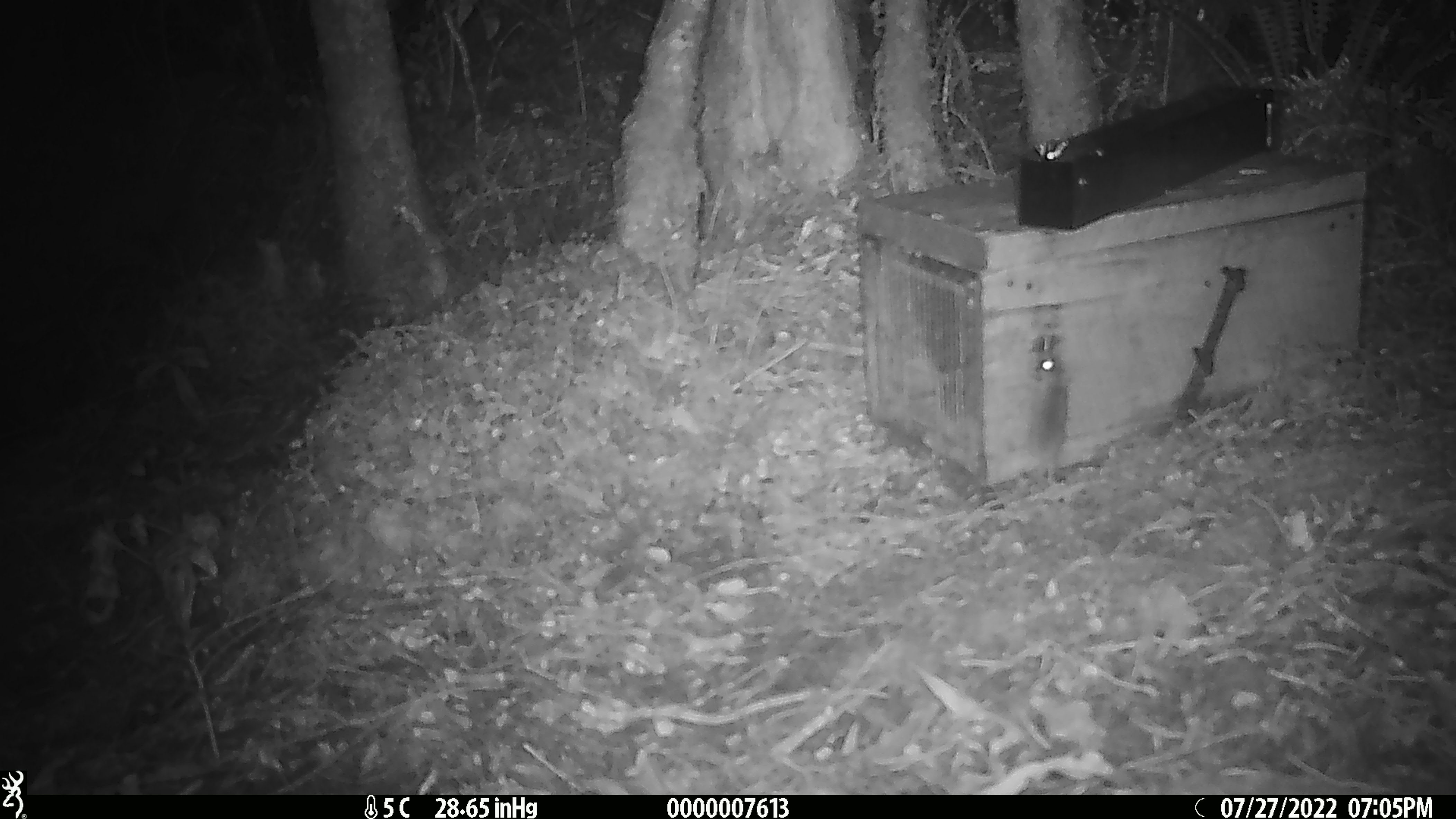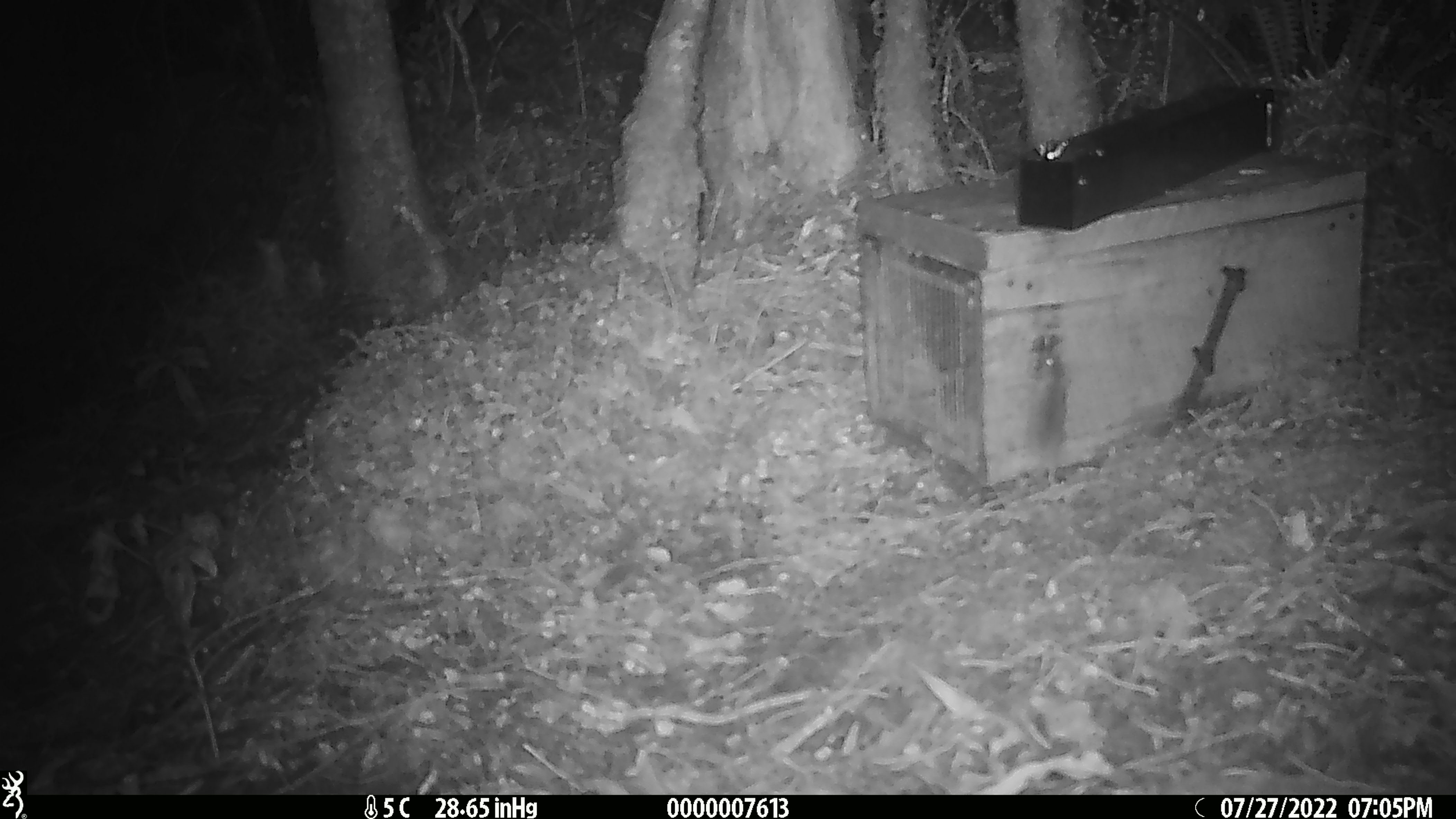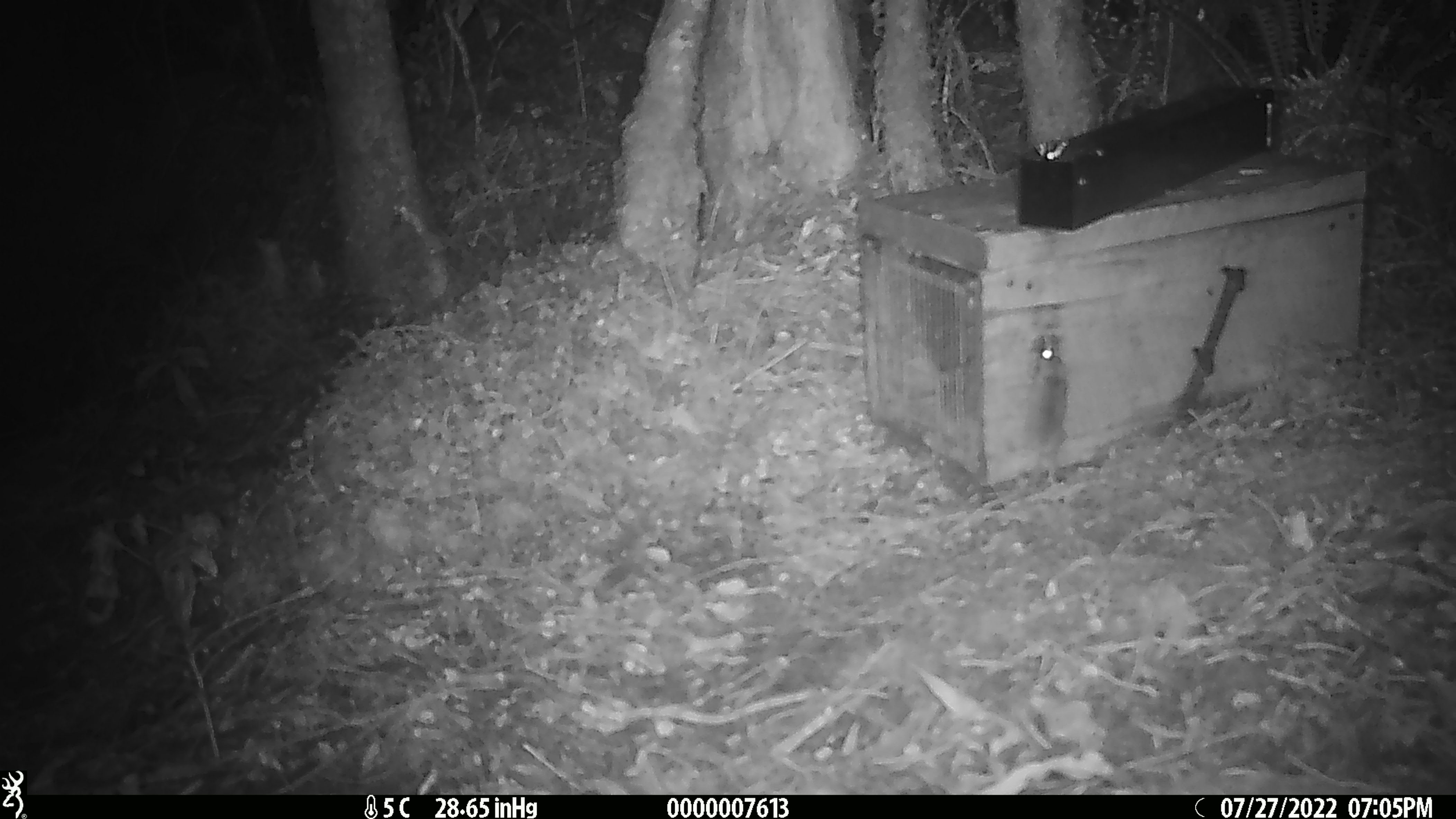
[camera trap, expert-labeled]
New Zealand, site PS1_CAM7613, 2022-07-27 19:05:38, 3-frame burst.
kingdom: Animalia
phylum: Chordata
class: Mammalia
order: Rodentia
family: Muridae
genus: Mus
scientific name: Mus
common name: mouse